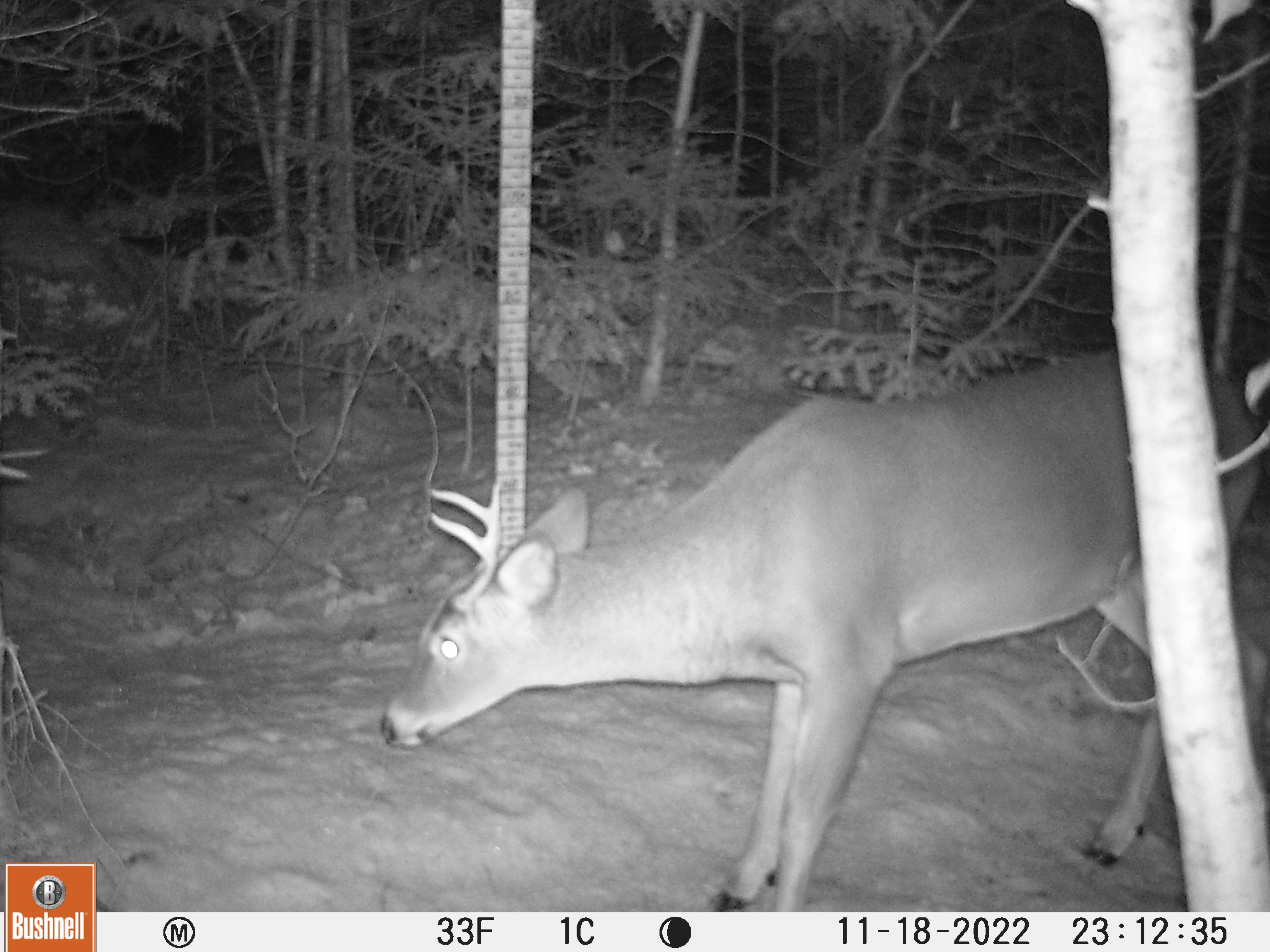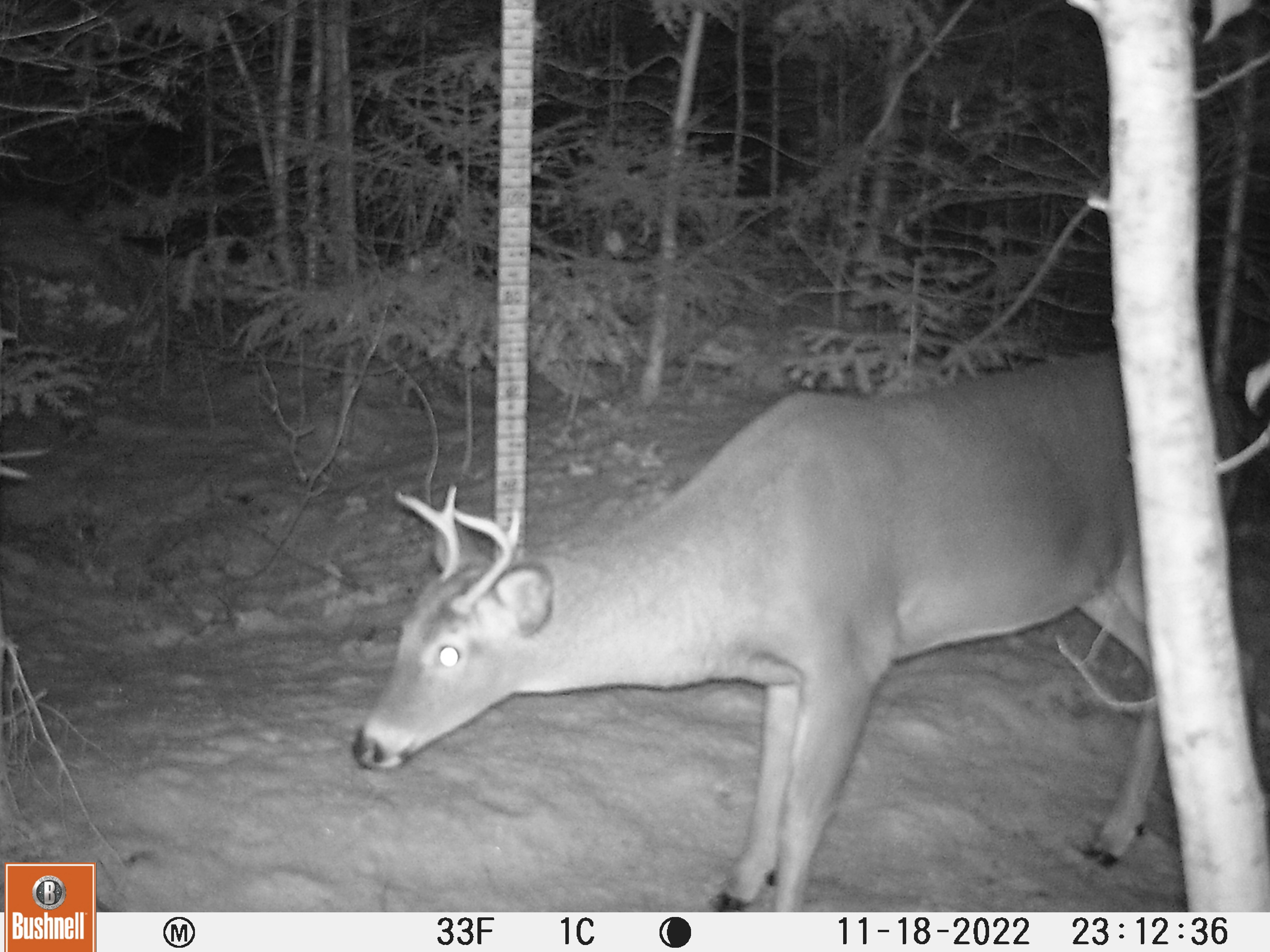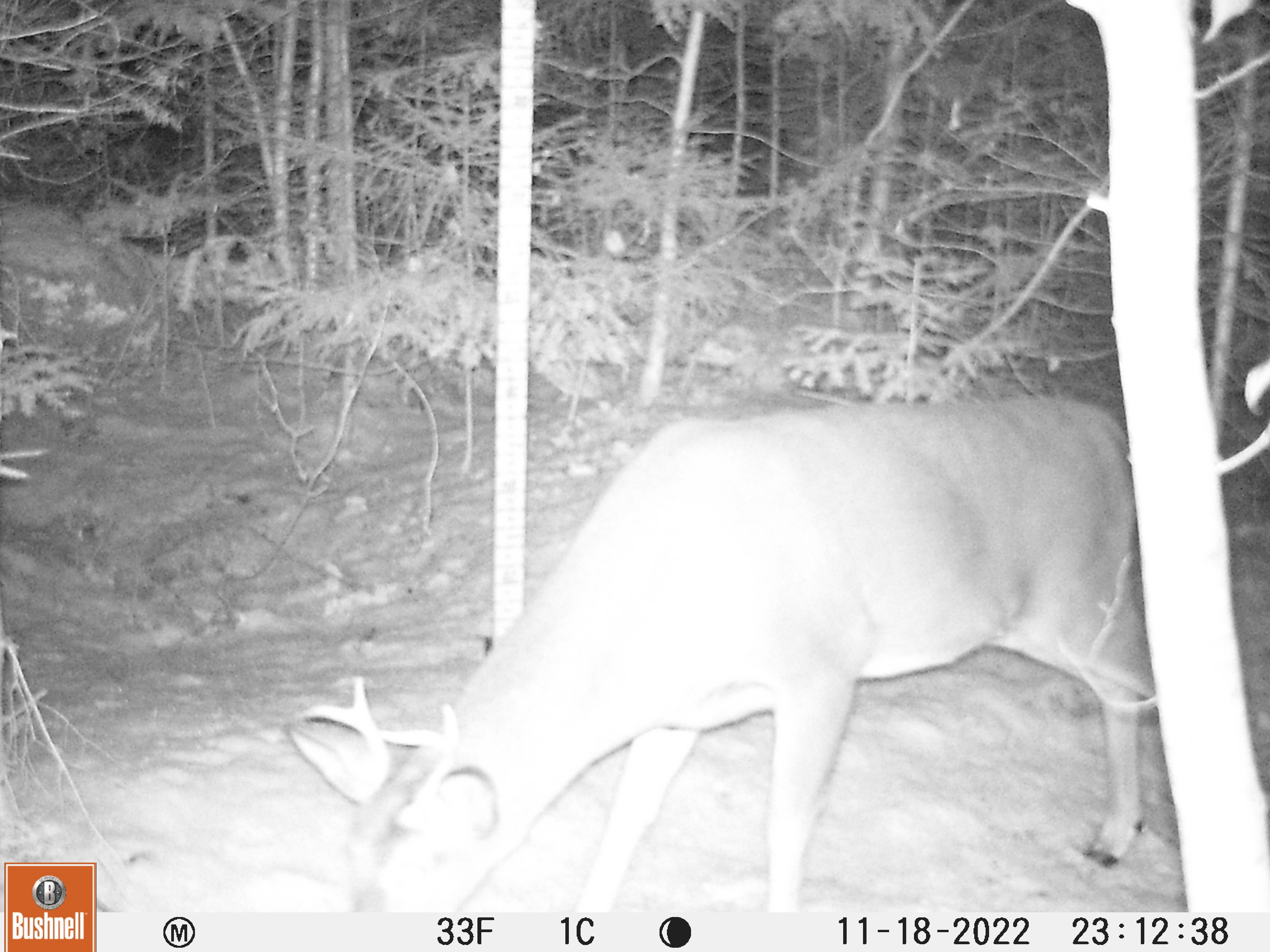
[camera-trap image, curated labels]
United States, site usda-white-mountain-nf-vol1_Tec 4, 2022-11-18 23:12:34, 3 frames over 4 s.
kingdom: Animalia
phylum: Chordata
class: Mammalia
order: Artiodactyla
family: Cervidae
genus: Odocoileus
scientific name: Odocoileus virginianus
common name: white-tailed deer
White-tailed deer (Odocoileus virginianus).